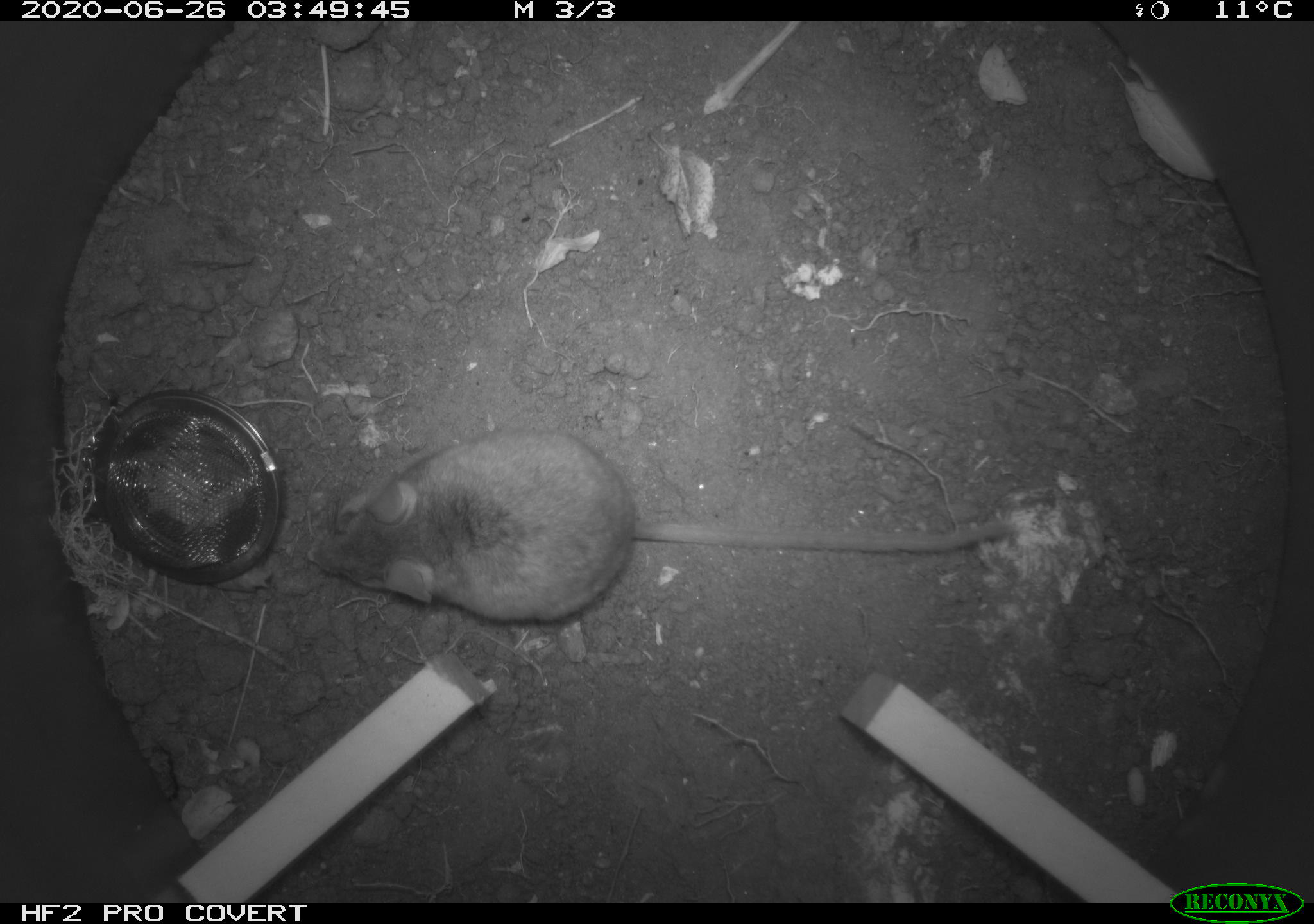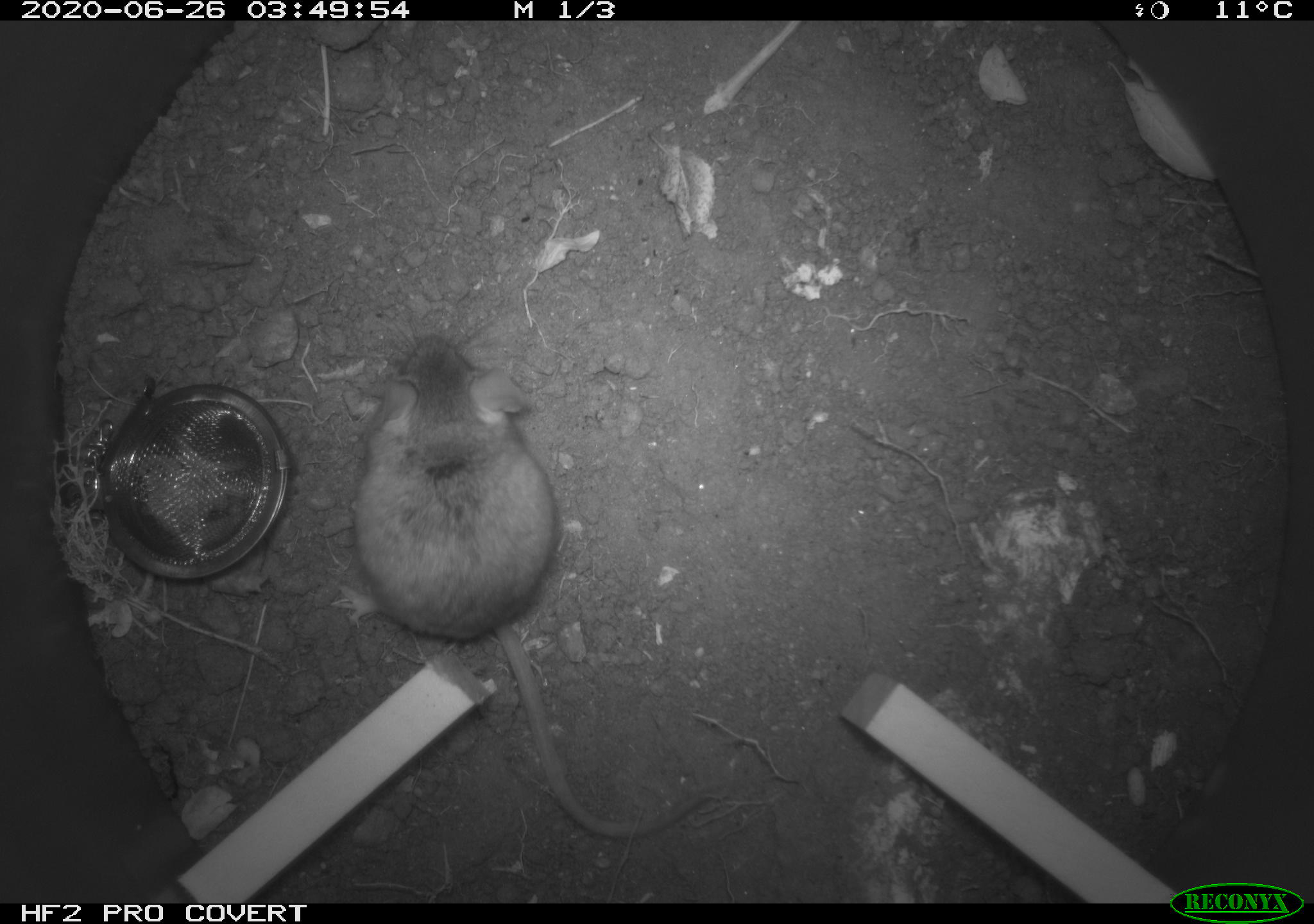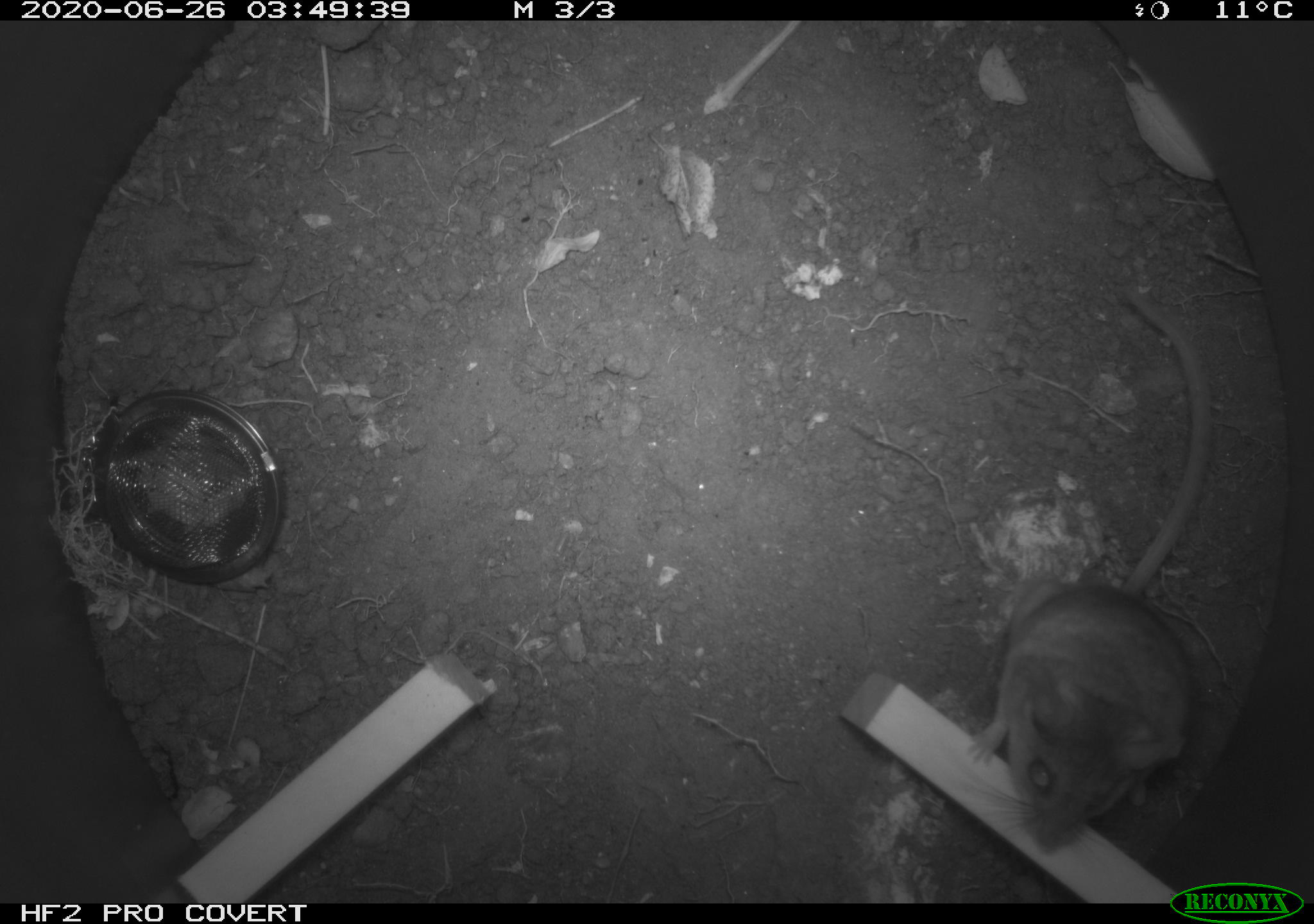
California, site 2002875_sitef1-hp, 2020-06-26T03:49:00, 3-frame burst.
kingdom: Animalia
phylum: Chordata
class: Mammalia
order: Rodentia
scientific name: Rodentia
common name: rodent